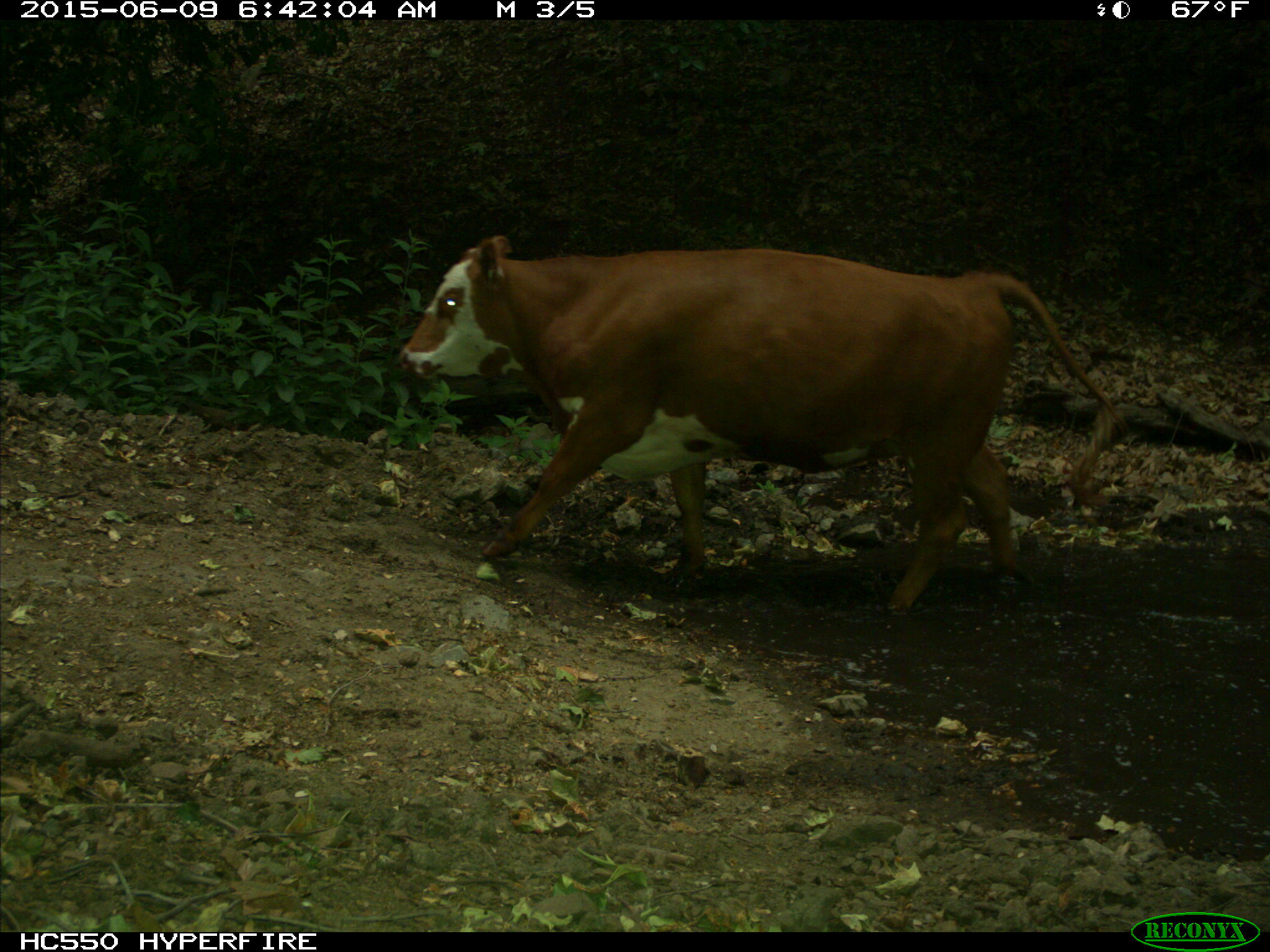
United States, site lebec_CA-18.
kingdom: Animalia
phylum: Chordata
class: Mammalia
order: Artiodactyla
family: Bovidae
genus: Bos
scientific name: Bos taurus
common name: domestic cow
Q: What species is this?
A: Bos taurus (domestic cow).